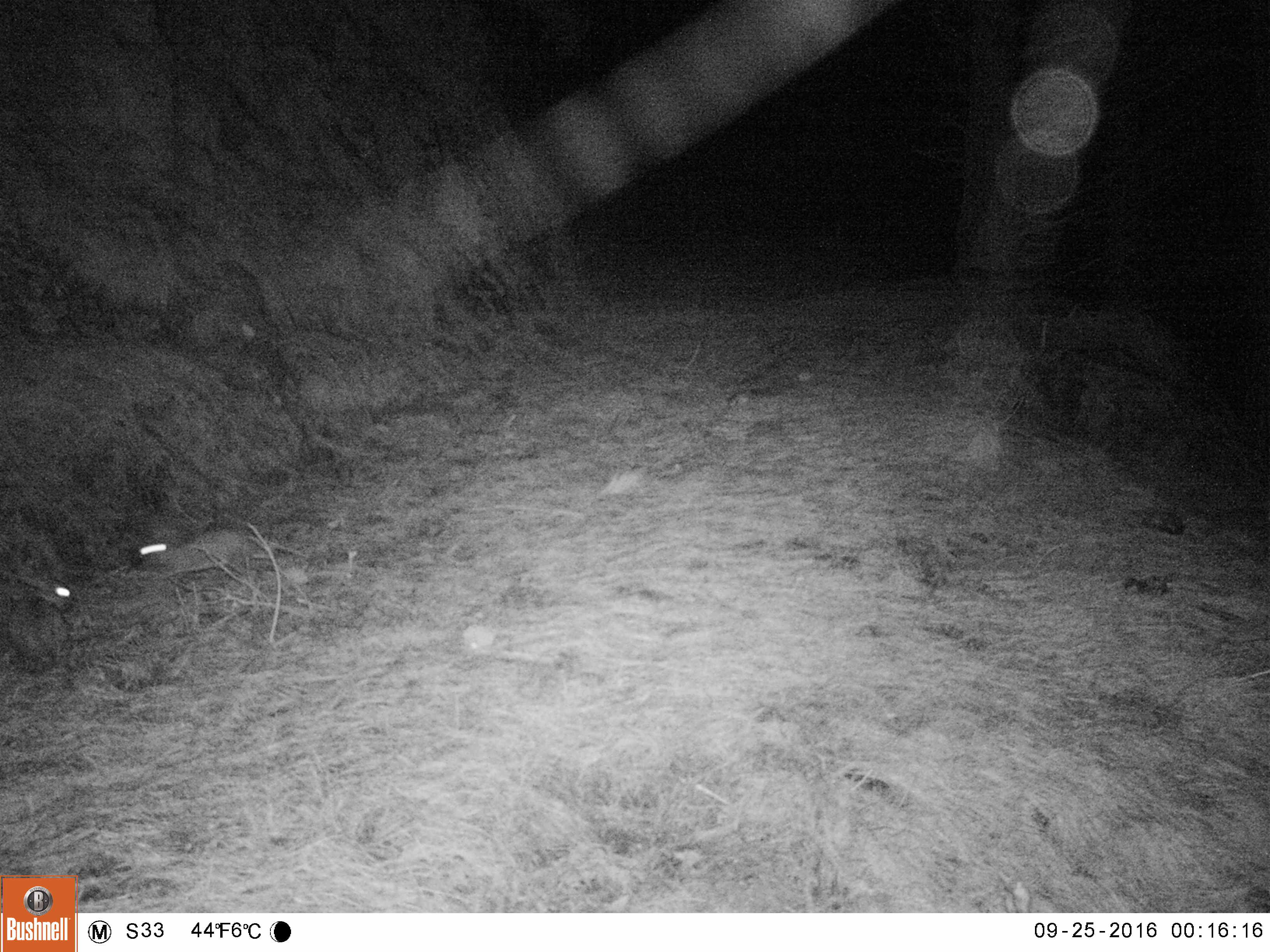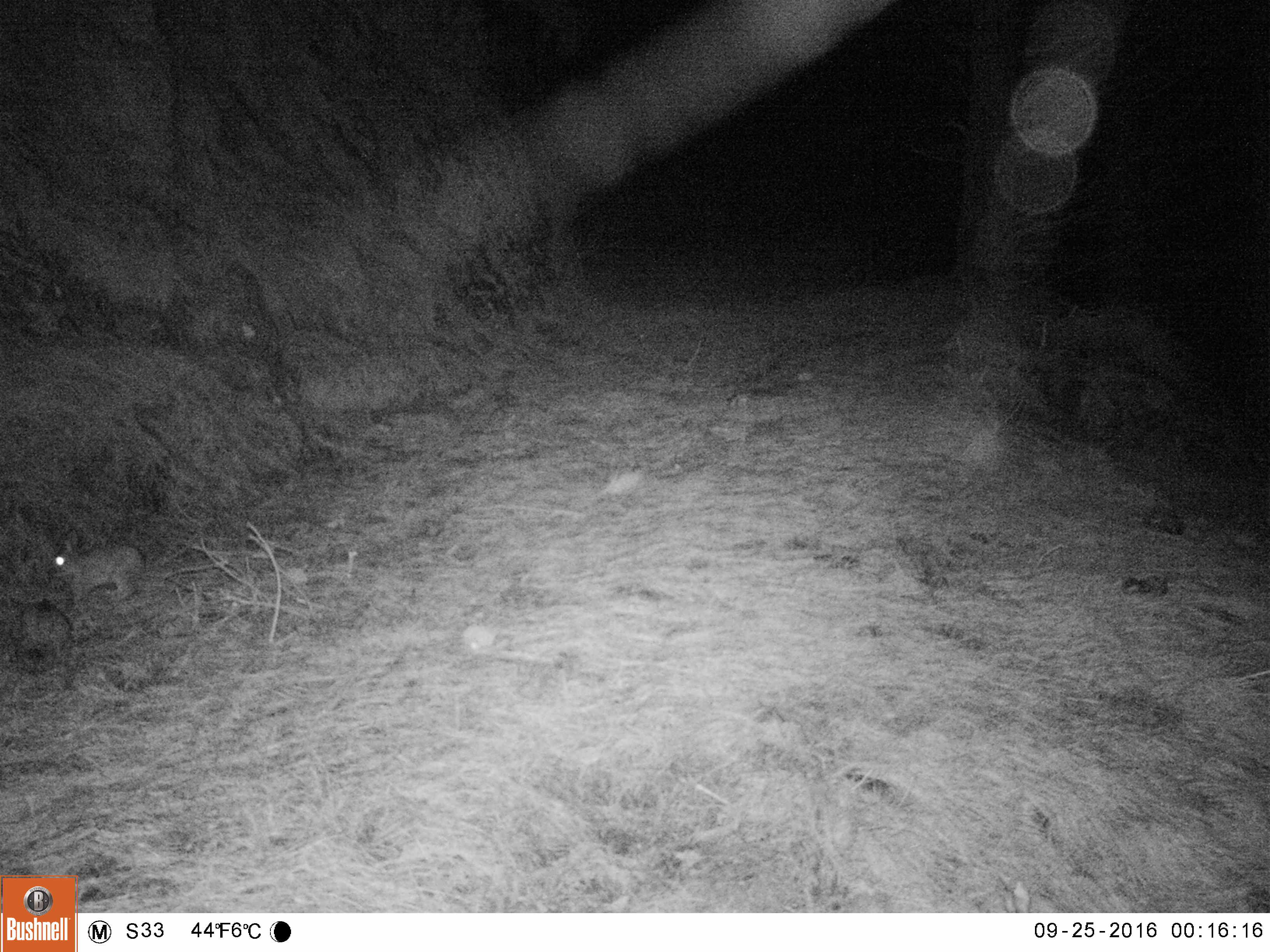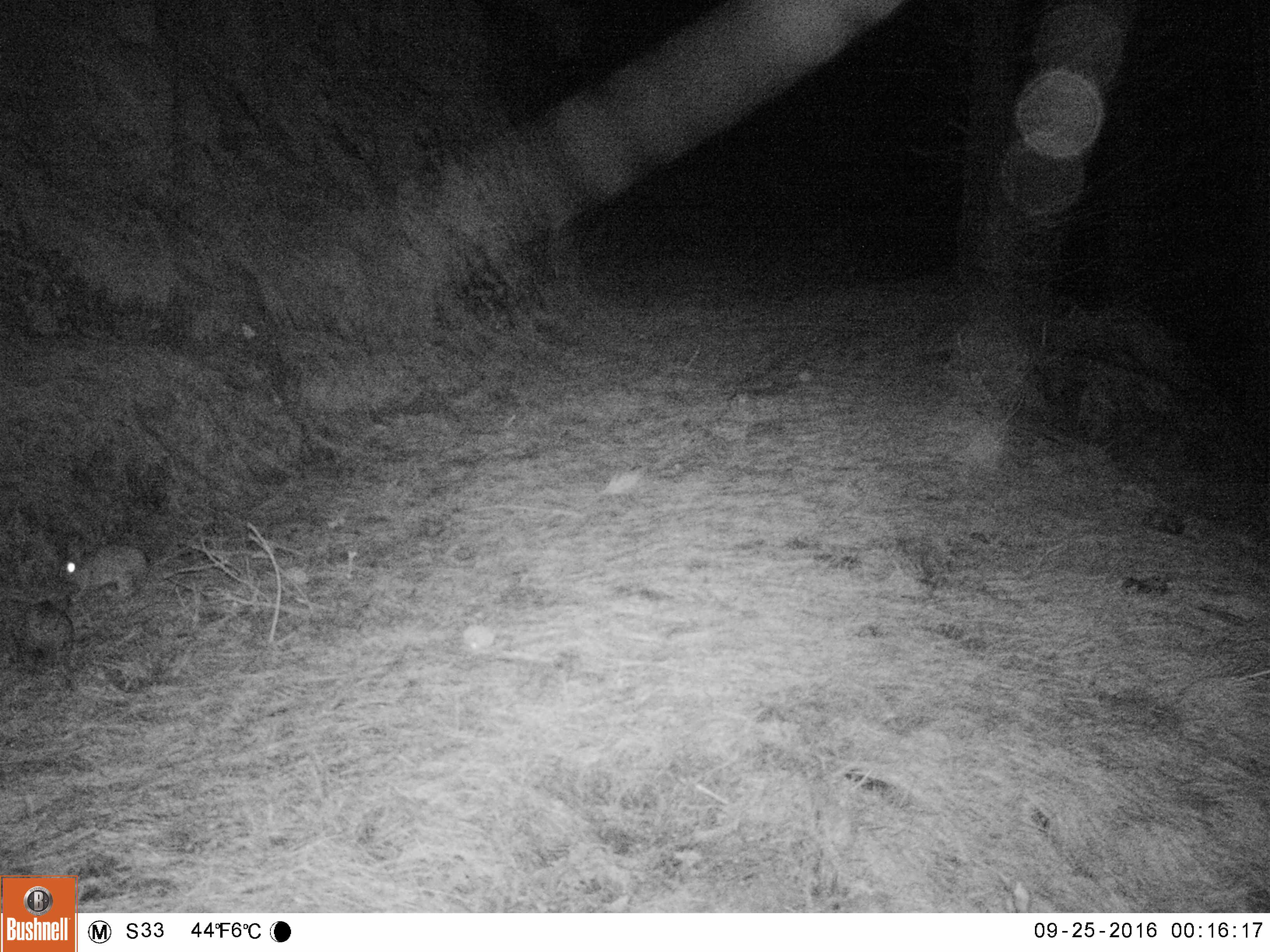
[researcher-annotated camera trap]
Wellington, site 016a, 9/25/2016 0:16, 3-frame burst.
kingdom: Animalia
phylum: Chordata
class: Mammalia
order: Lagomorpha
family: Leporidae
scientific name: Leporidae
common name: rabbit